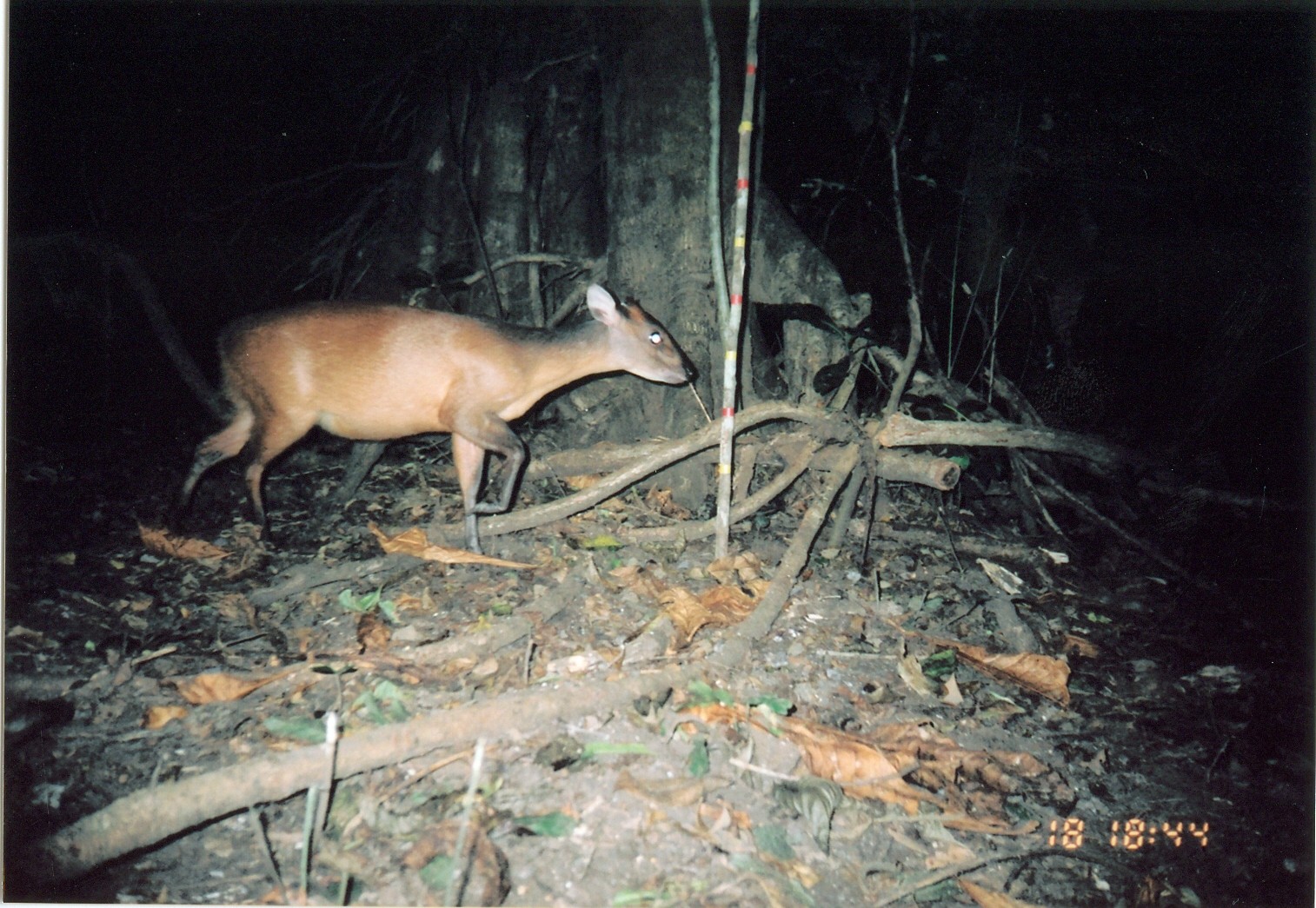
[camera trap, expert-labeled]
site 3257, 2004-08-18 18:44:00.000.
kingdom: Animalia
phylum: Chordata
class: Mammalia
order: Artiodactyla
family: Bovidae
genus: Cephalophus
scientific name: Cephalophus harveyi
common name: harvey's duiker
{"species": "Cephalophus harveyi (harvey's duiker)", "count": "1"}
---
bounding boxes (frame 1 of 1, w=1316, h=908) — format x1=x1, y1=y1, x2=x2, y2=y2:
cephalophus harveyi: x1=165, y1=282, x2=691, y2=557